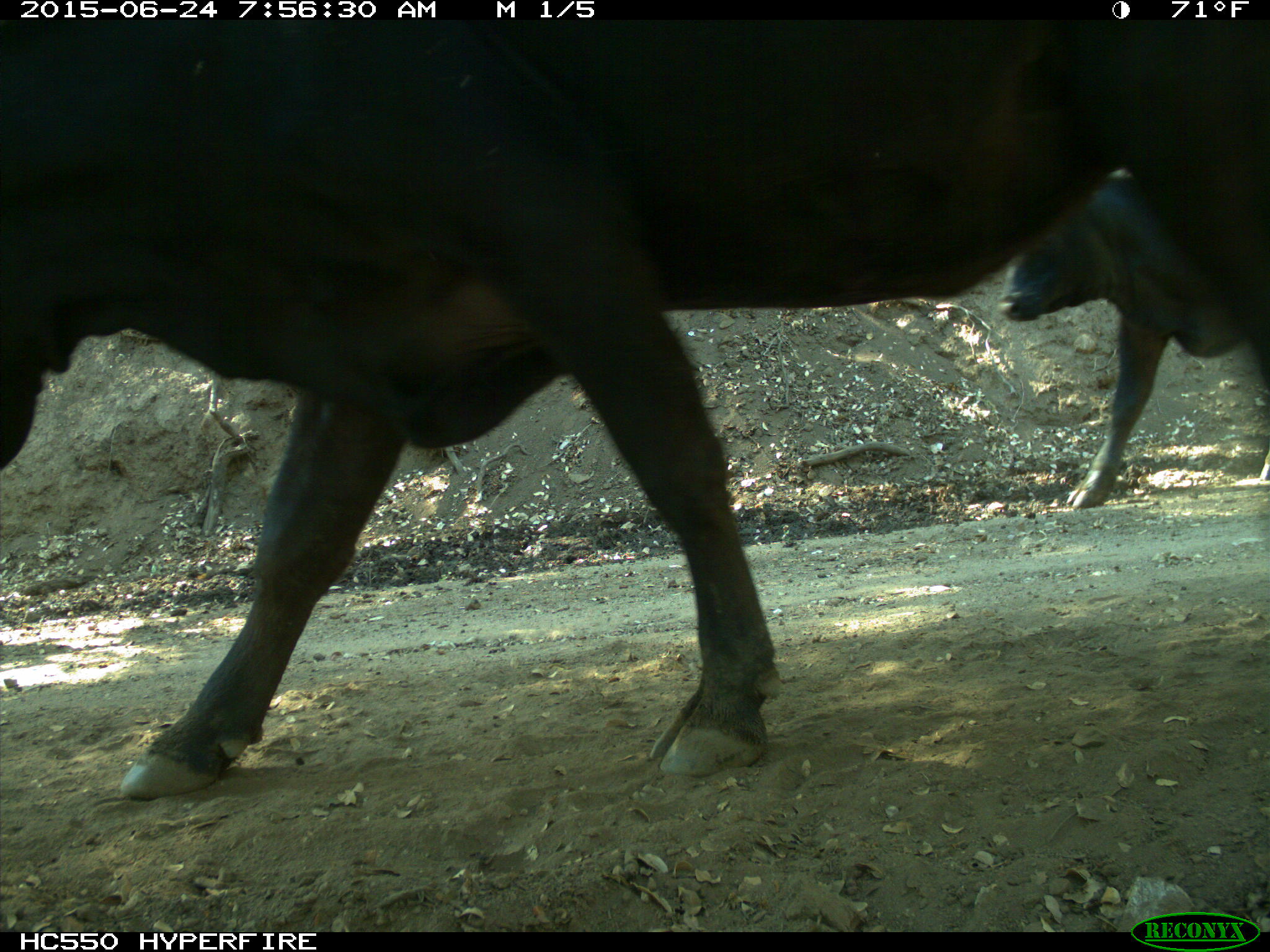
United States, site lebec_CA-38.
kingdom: Animalia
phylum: Chordata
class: Mammalia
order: Artiodactyla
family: Bovidae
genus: Bos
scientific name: Bos taurus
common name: domestic cow